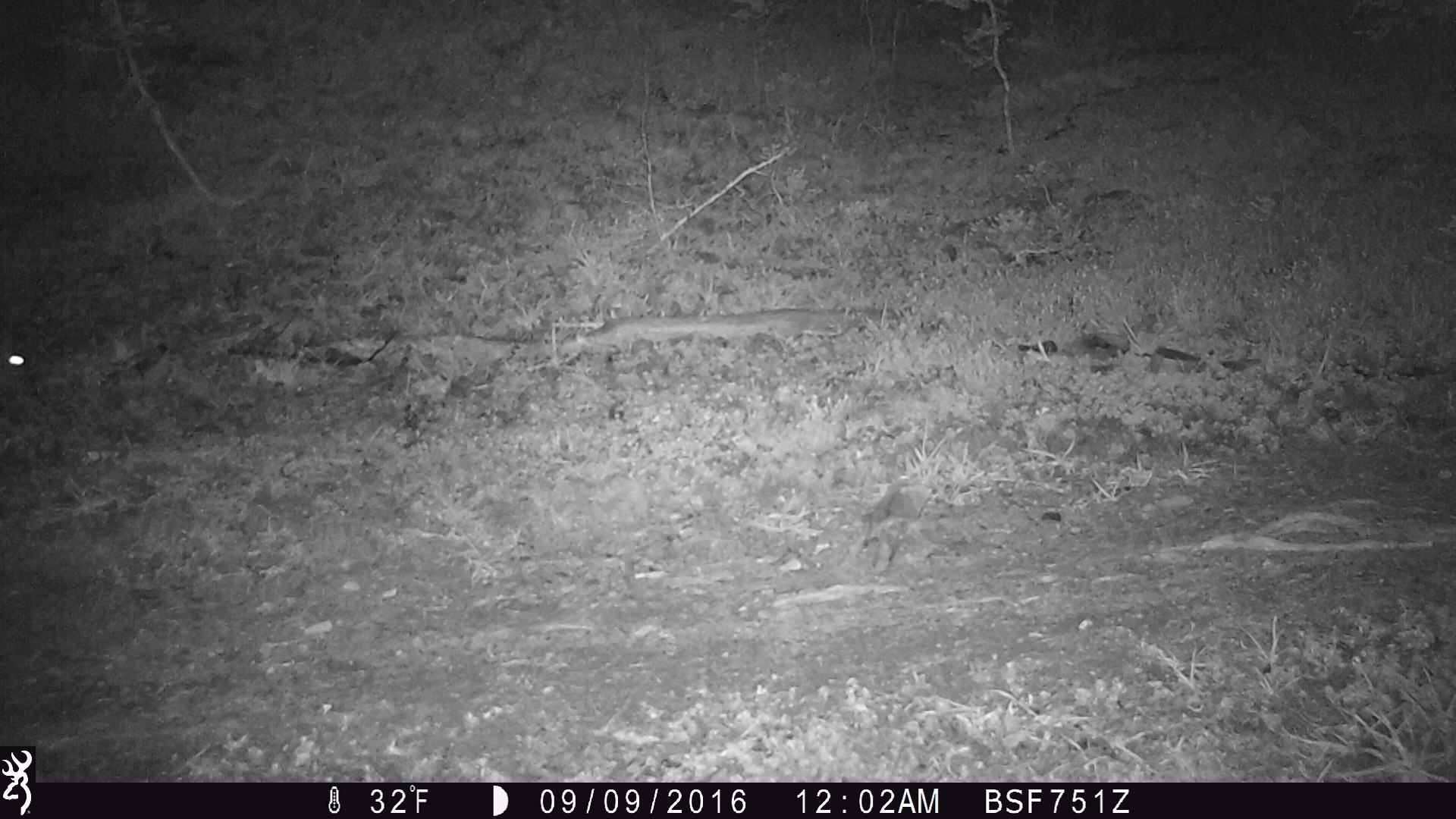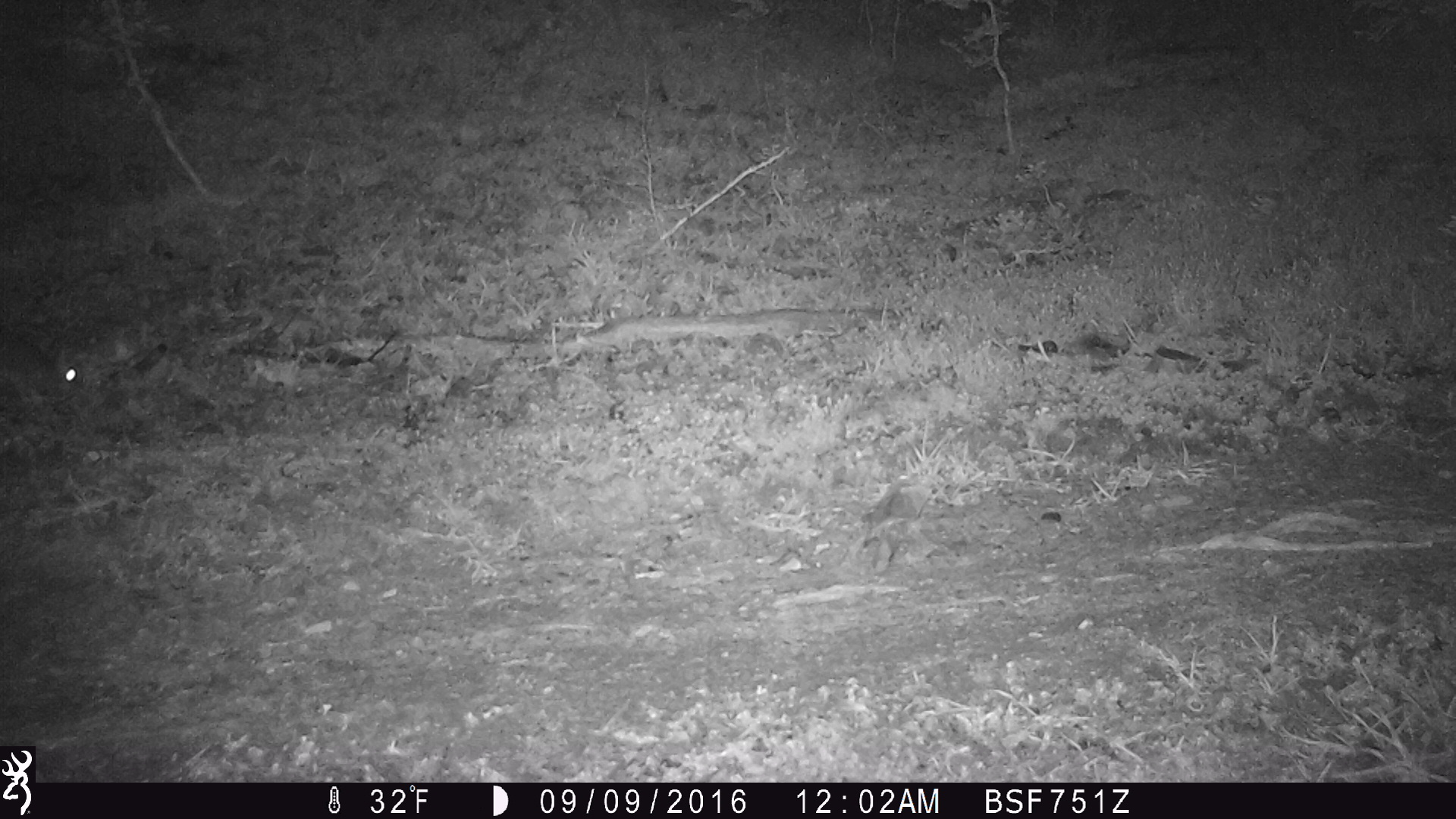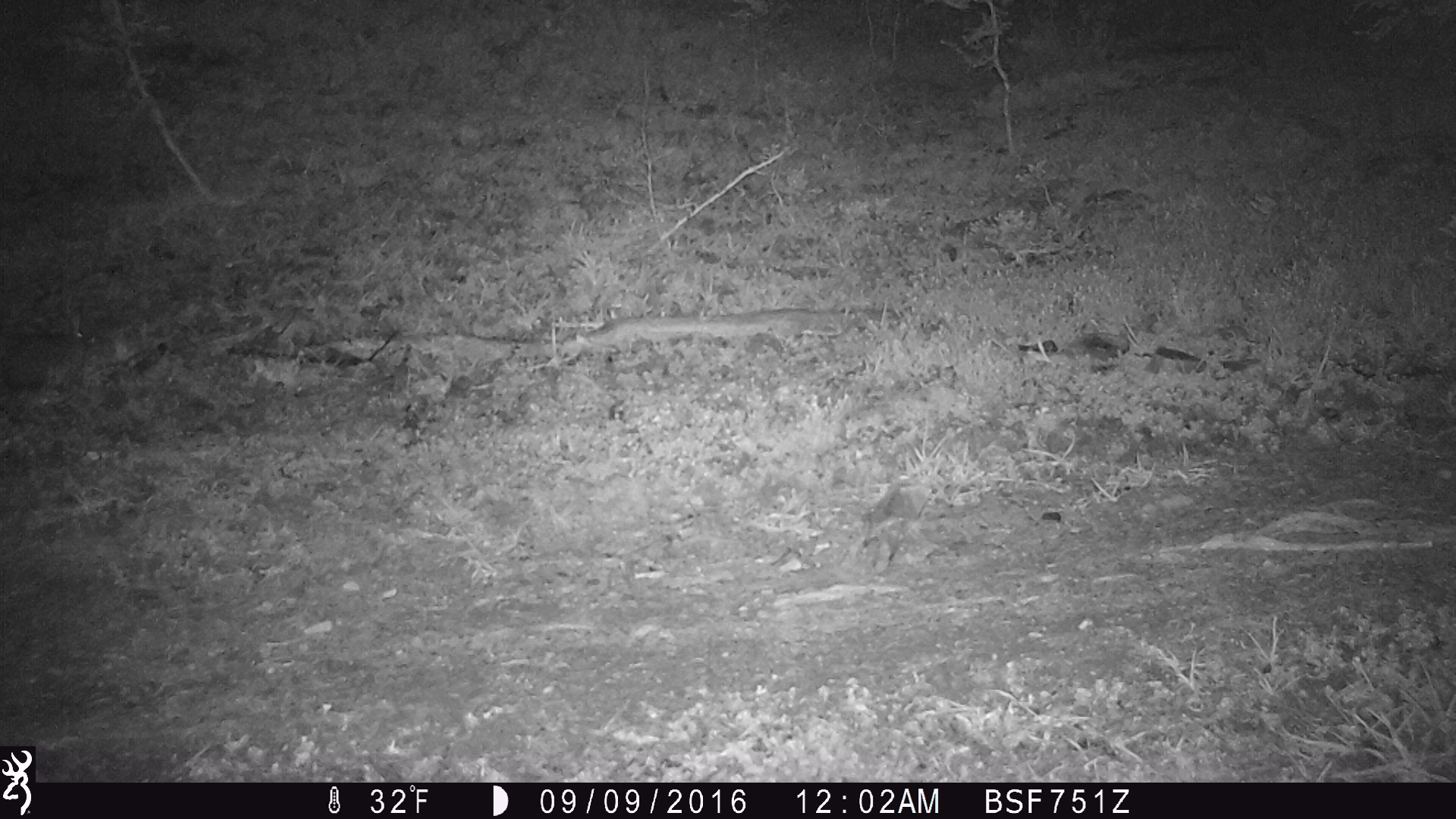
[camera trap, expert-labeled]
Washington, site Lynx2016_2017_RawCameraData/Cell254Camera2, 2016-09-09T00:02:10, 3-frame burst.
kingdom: Animalia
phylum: Chordata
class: Mammalia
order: Lagomorpha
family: Leporidae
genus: Lepus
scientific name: Lepus americanus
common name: snowshoe hare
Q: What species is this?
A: Lepus americanus (snowshoe hare).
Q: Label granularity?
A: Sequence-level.